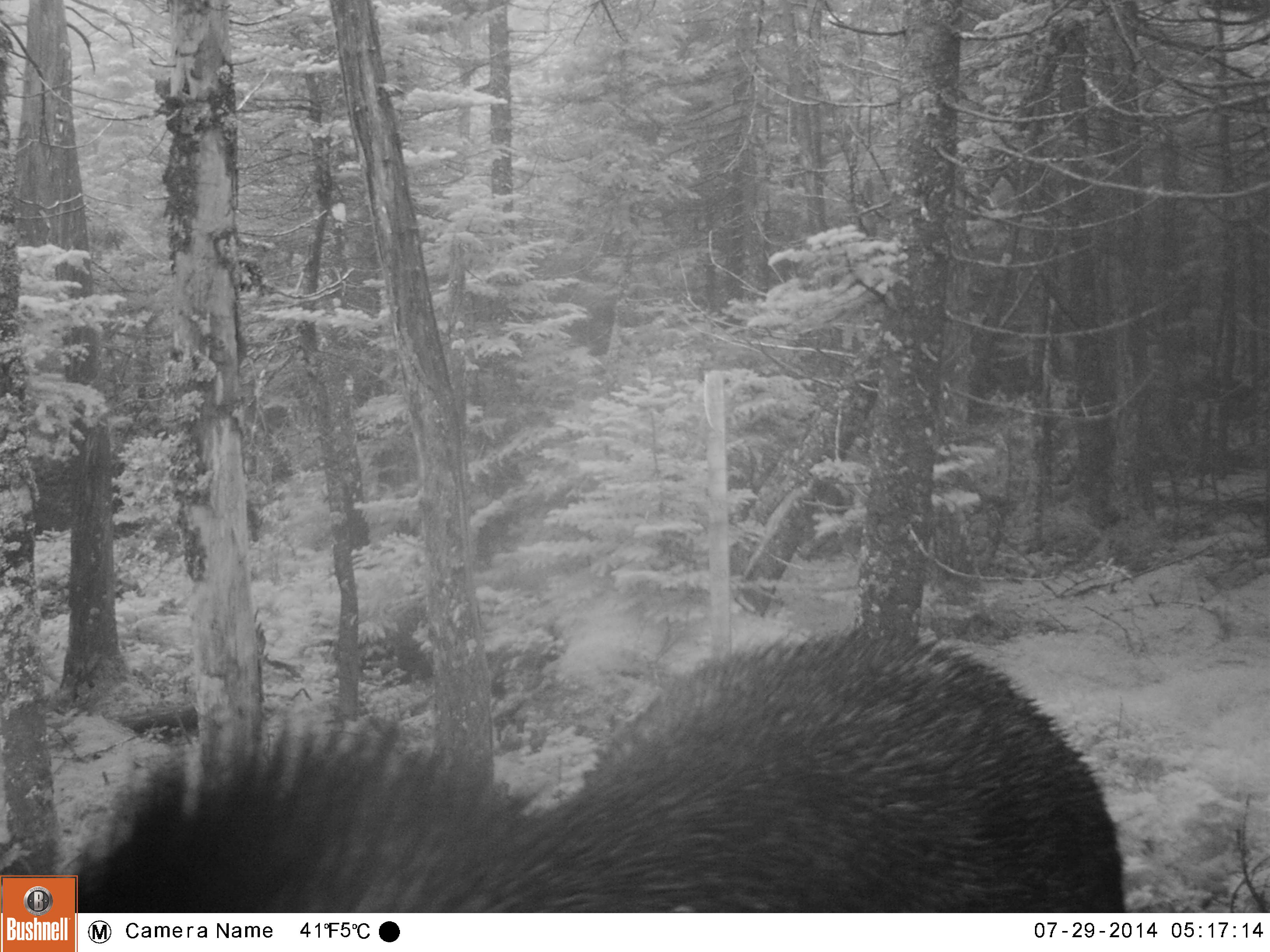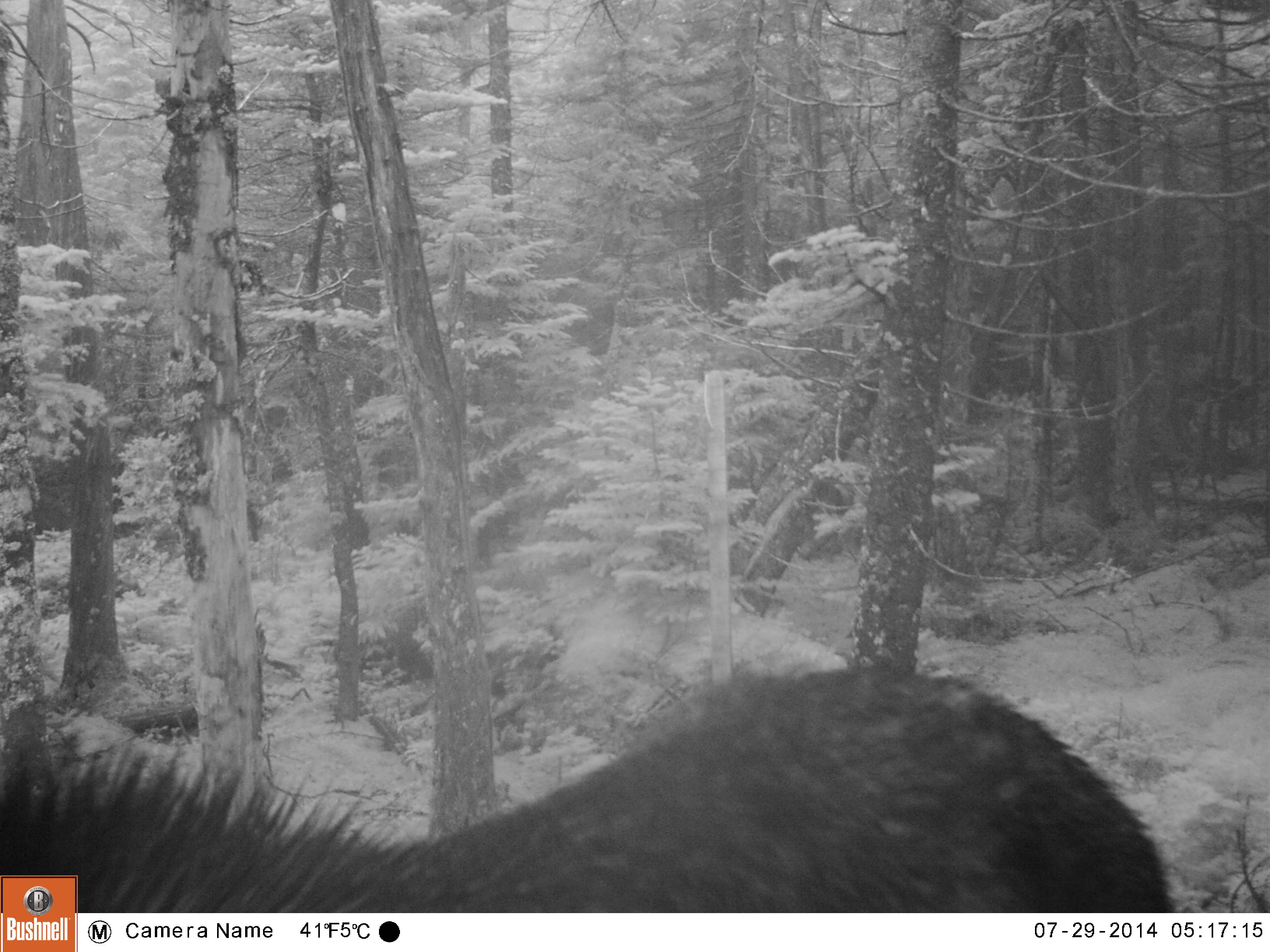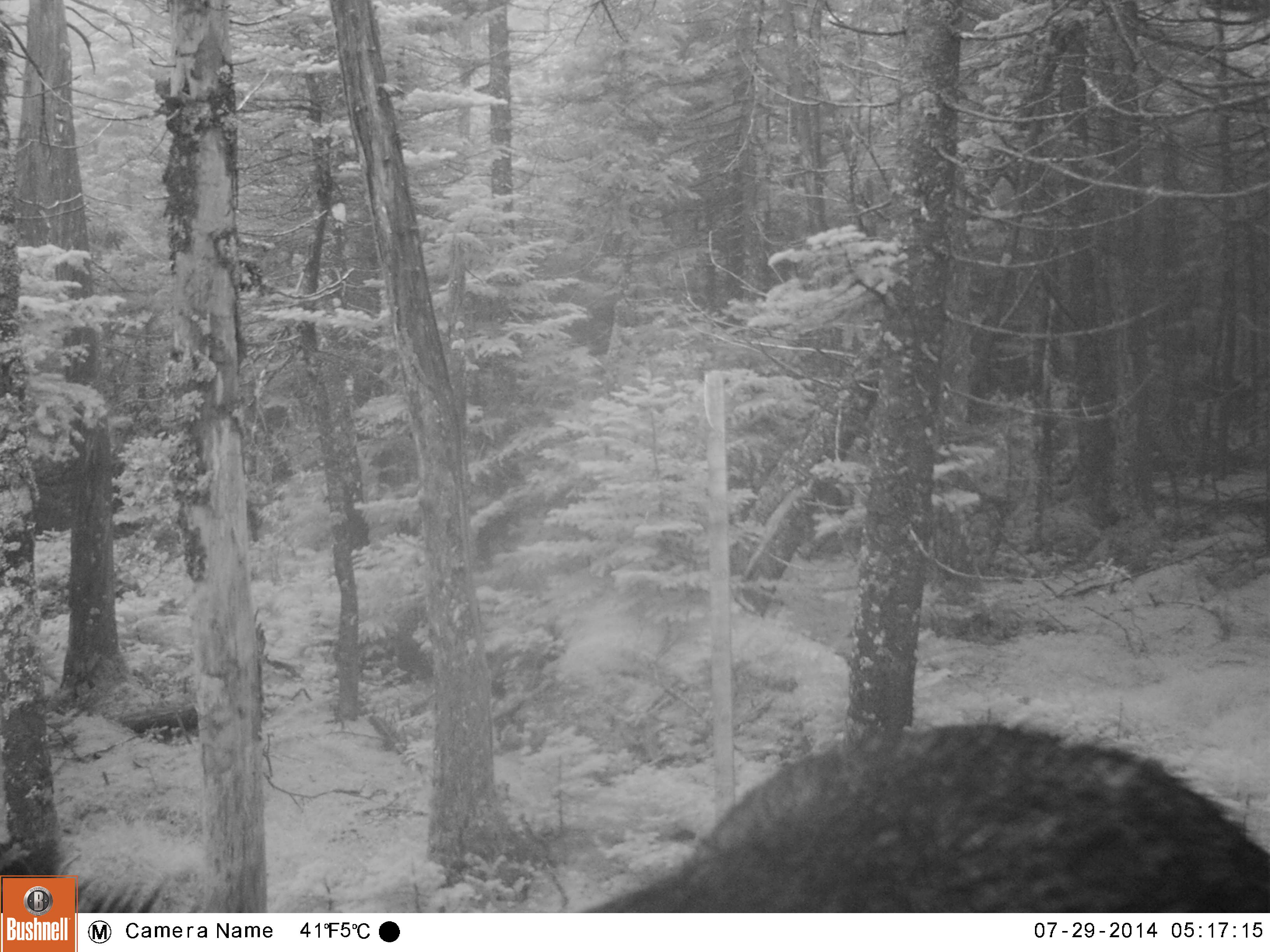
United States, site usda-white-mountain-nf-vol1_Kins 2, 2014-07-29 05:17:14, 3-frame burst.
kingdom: Animalia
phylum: Chordata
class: Mammalia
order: Artiodactyla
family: Cervidae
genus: Alces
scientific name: Alces alces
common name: moose